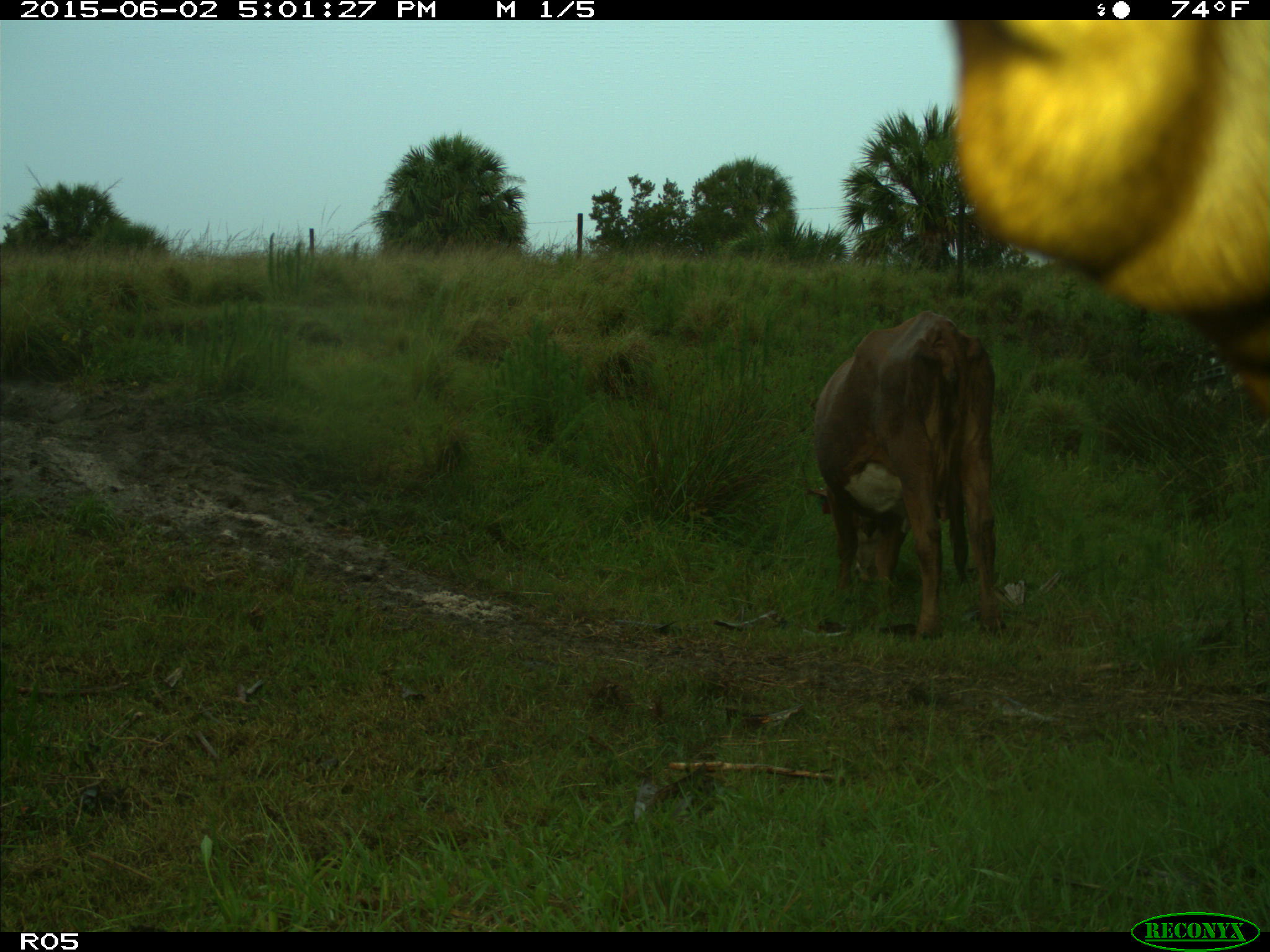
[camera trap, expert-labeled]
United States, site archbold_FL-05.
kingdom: Animalia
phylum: Chordata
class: Mammalia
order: Artiodactyla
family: Bovidae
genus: Bos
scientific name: Bos taurus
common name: domestic cow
Bos taurus (domestic cow).